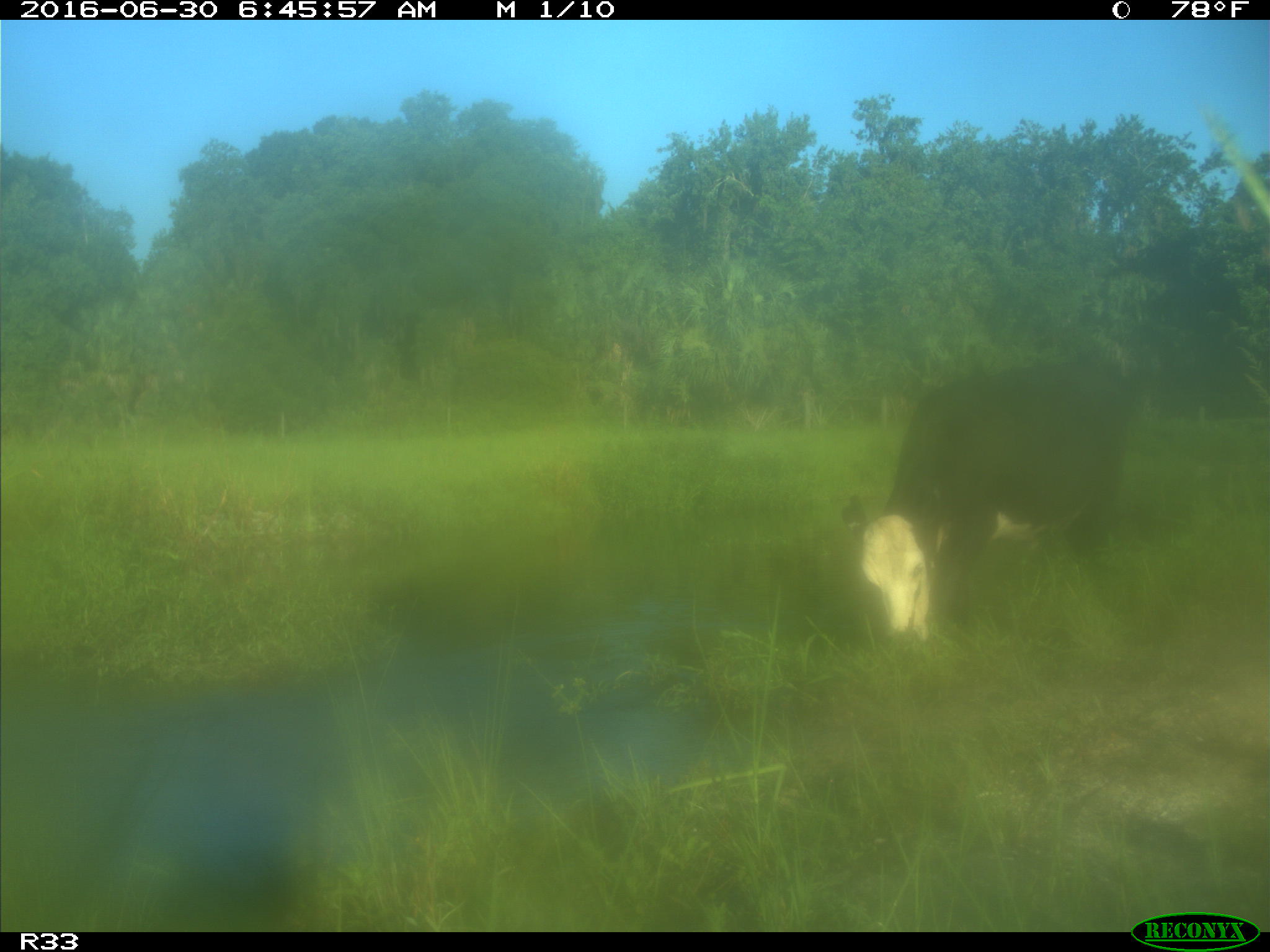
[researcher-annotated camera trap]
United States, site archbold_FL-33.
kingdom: Animalia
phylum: Chordata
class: Mammalia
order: Artiodactyla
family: Bovidae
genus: Bos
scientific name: Bos taurus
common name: domestic cow